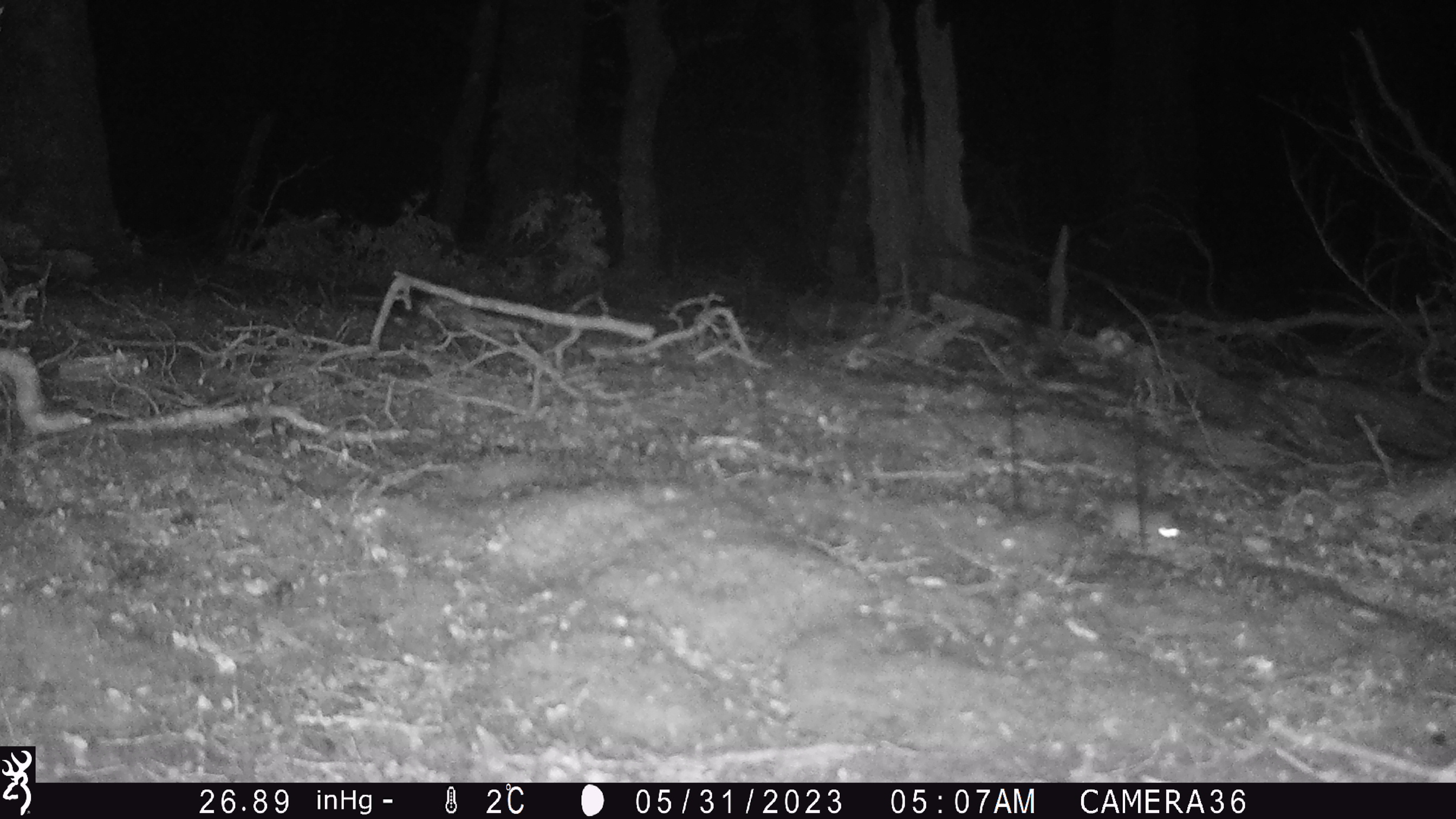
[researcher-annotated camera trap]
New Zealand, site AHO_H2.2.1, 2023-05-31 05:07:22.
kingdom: Animalia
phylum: Chordata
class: Mammalia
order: Rodentia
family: Muridae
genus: Mus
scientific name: Mus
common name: mouse